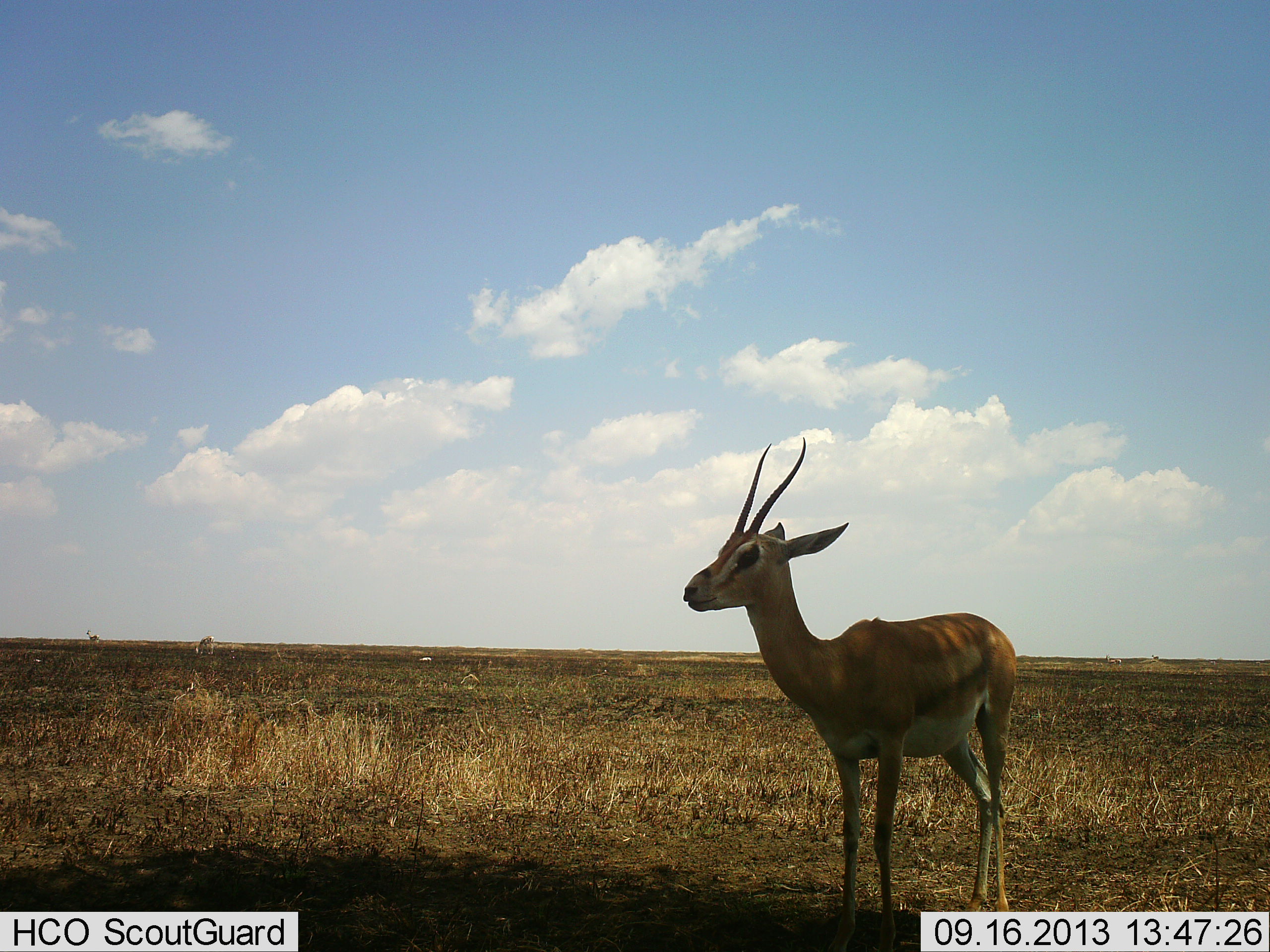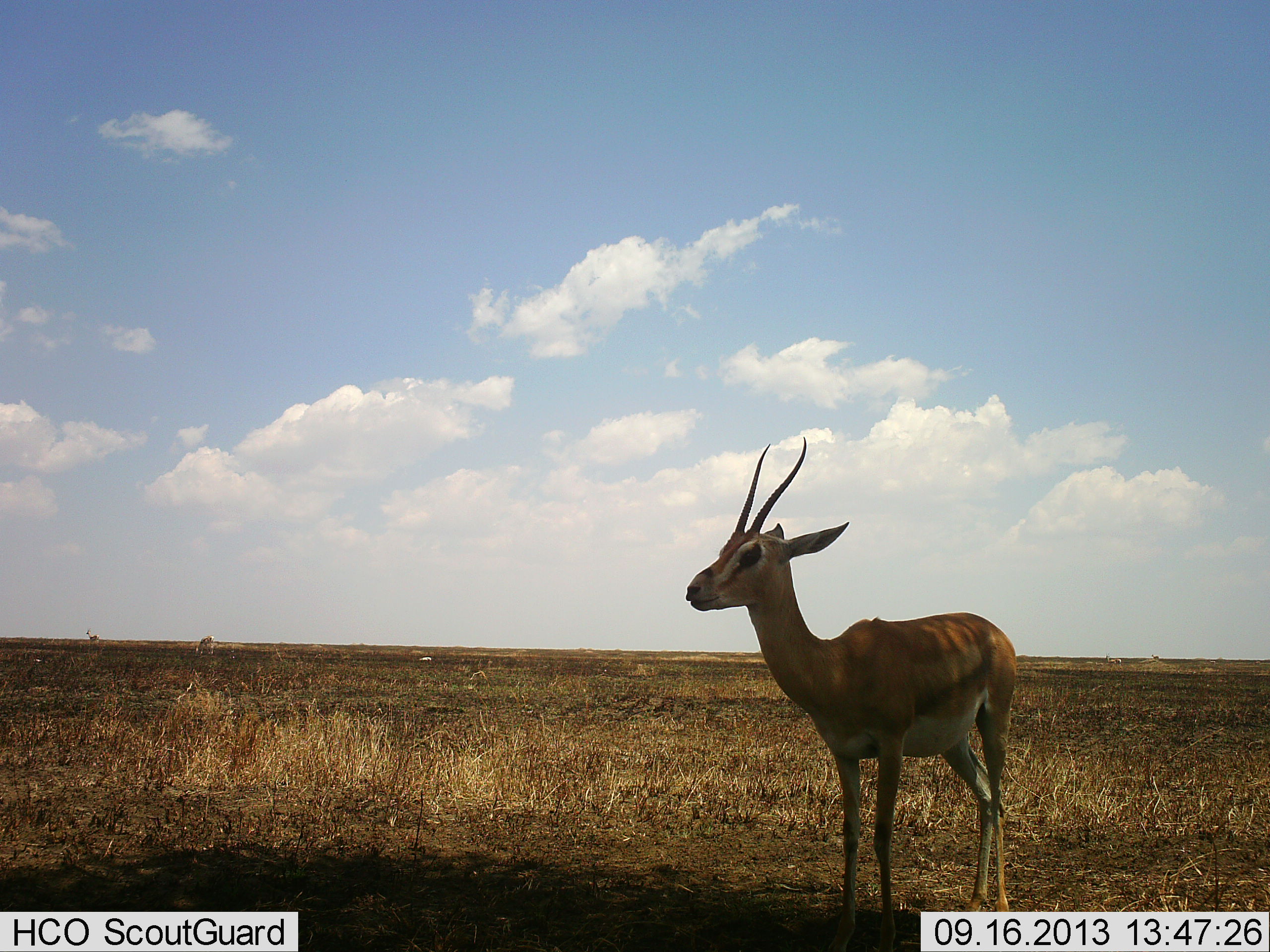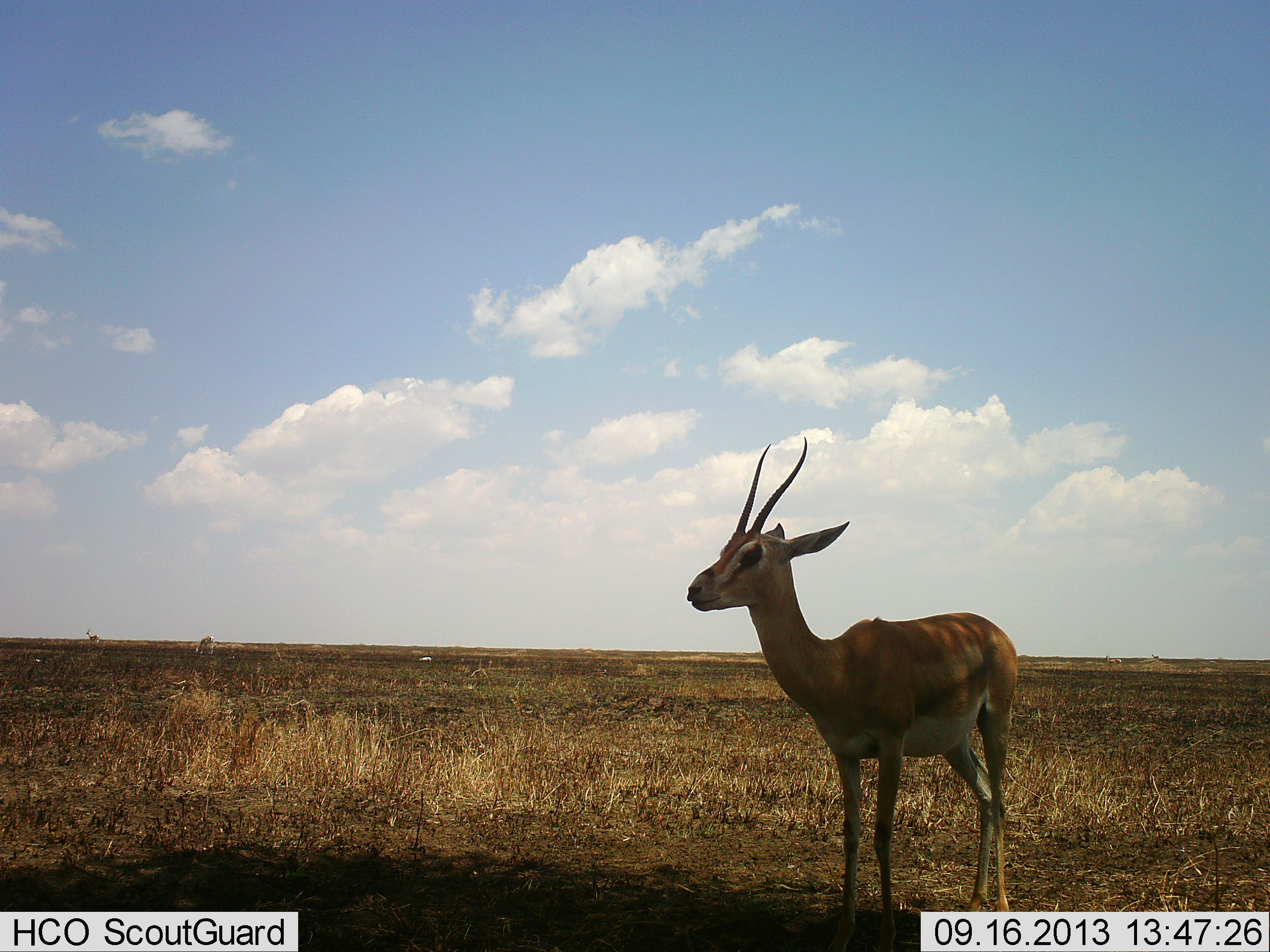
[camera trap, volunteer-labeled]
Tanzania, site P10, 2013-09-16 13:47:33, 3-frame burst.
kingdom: Animalia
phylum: Chordata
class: Mammalia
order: Artiodactyla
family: Bovidae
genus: Nanger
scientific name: Nanger granti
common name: grant's gazelle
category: gazellegrants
Gazellegrants (grant's gazelle) (Nanger granti), count 1. Behavior (volunteer vote fractions): standing 100%, resting 5%, moving 0%, interacting 0%. Young present (vote fraction): 0%. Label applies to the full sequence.